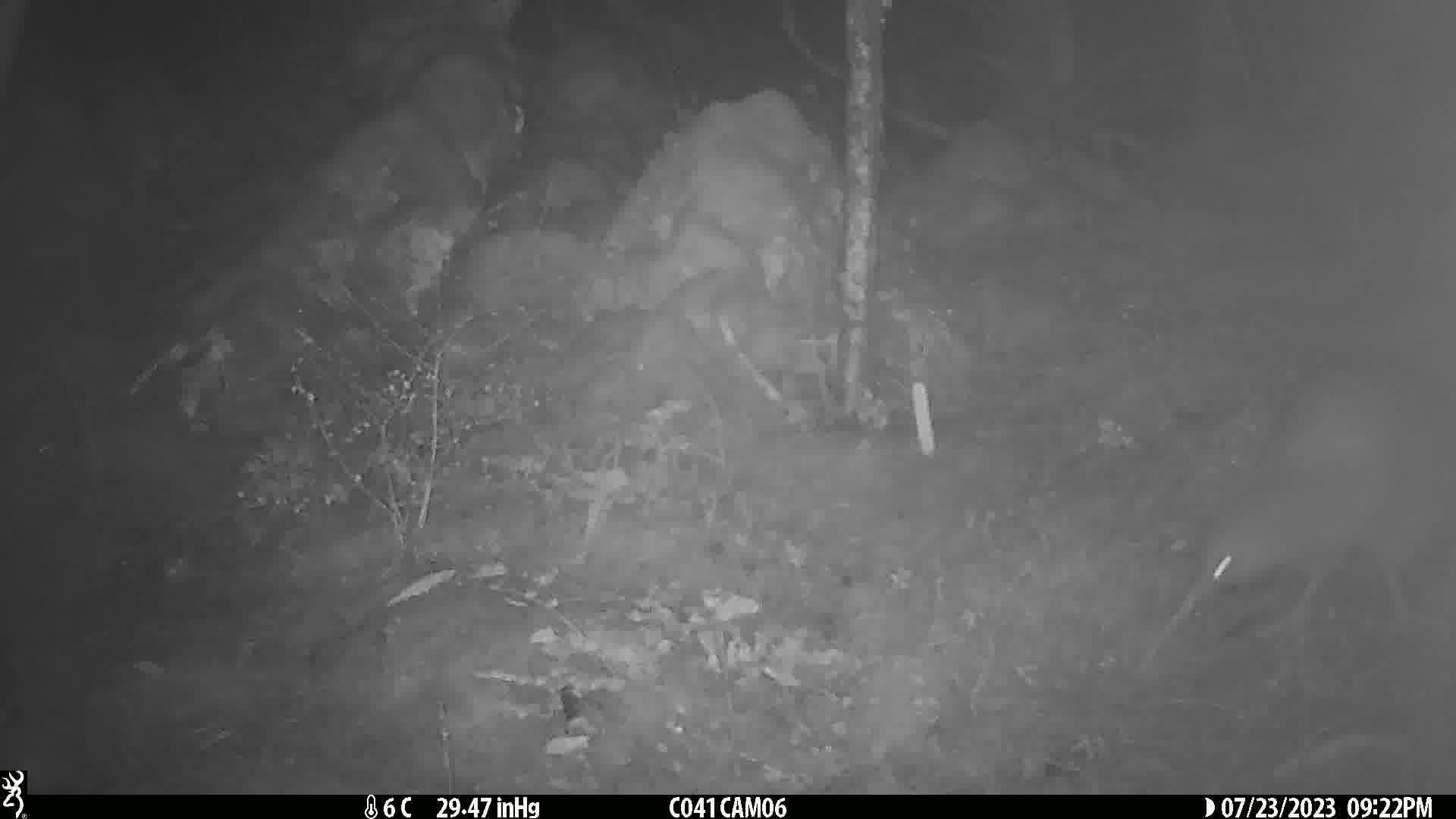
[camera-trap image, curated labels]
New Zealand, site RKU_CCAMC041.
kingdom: Animalia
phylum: Chordata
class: Aves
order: Apterygiformes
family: Apterygidae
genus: Apteryx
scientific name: Apteryx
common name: kiwi